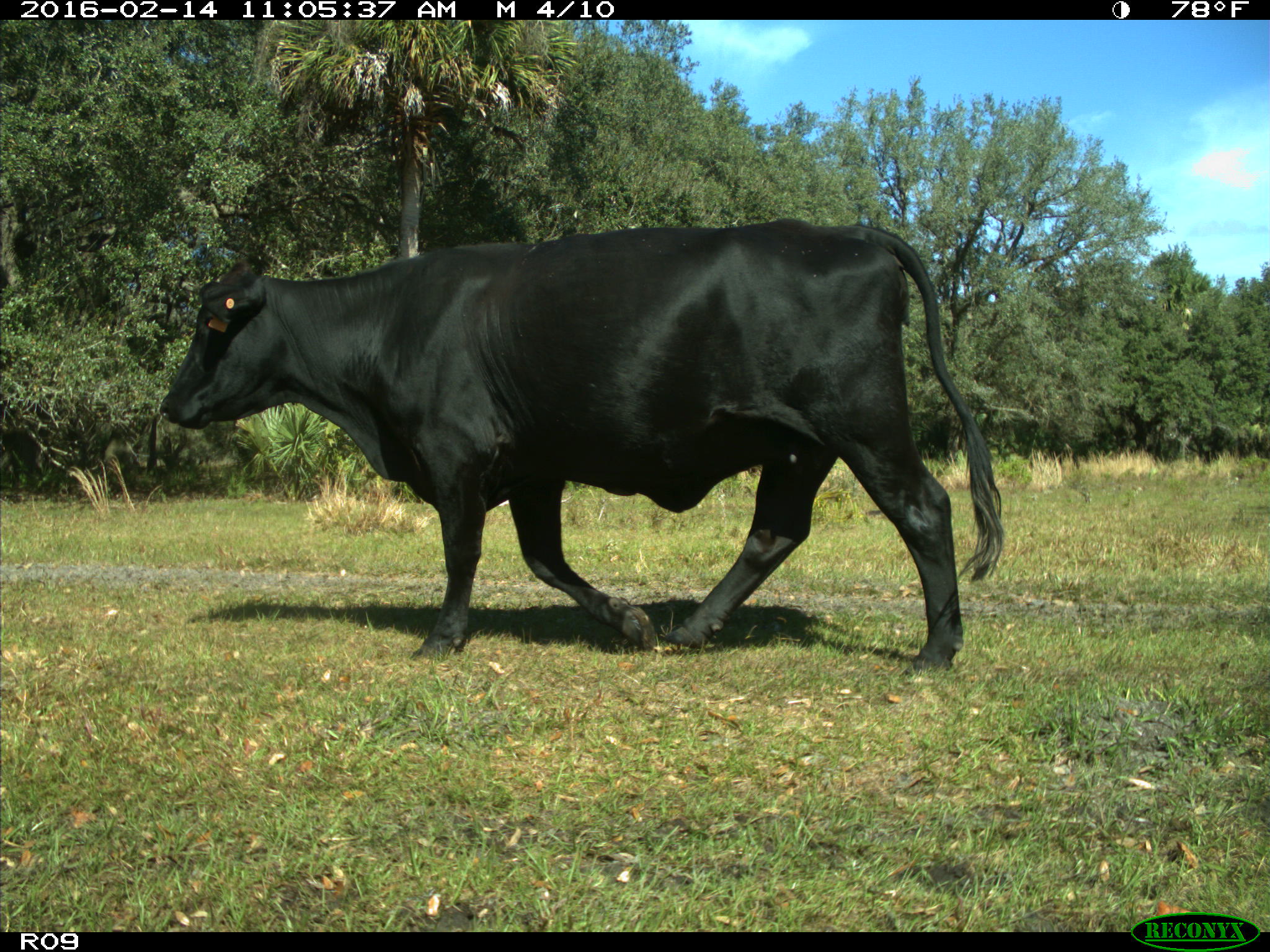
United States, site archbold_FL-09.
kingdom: Animalia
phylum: Chordata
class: Mammalia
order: Artiodactyla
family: Bovidae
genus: Bos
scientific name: Bos taurus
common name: domestic cow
Bos taurus (domestic cow).